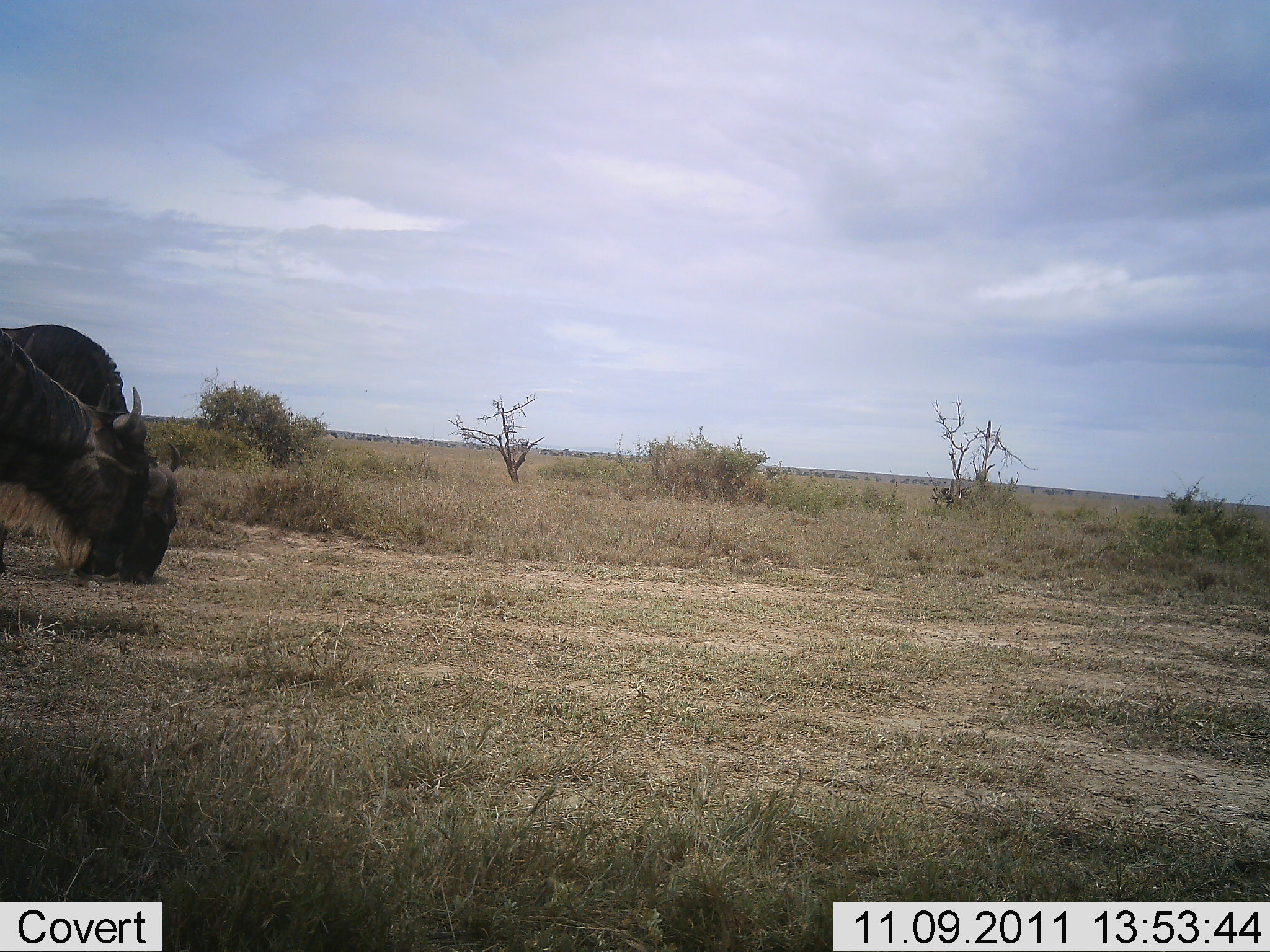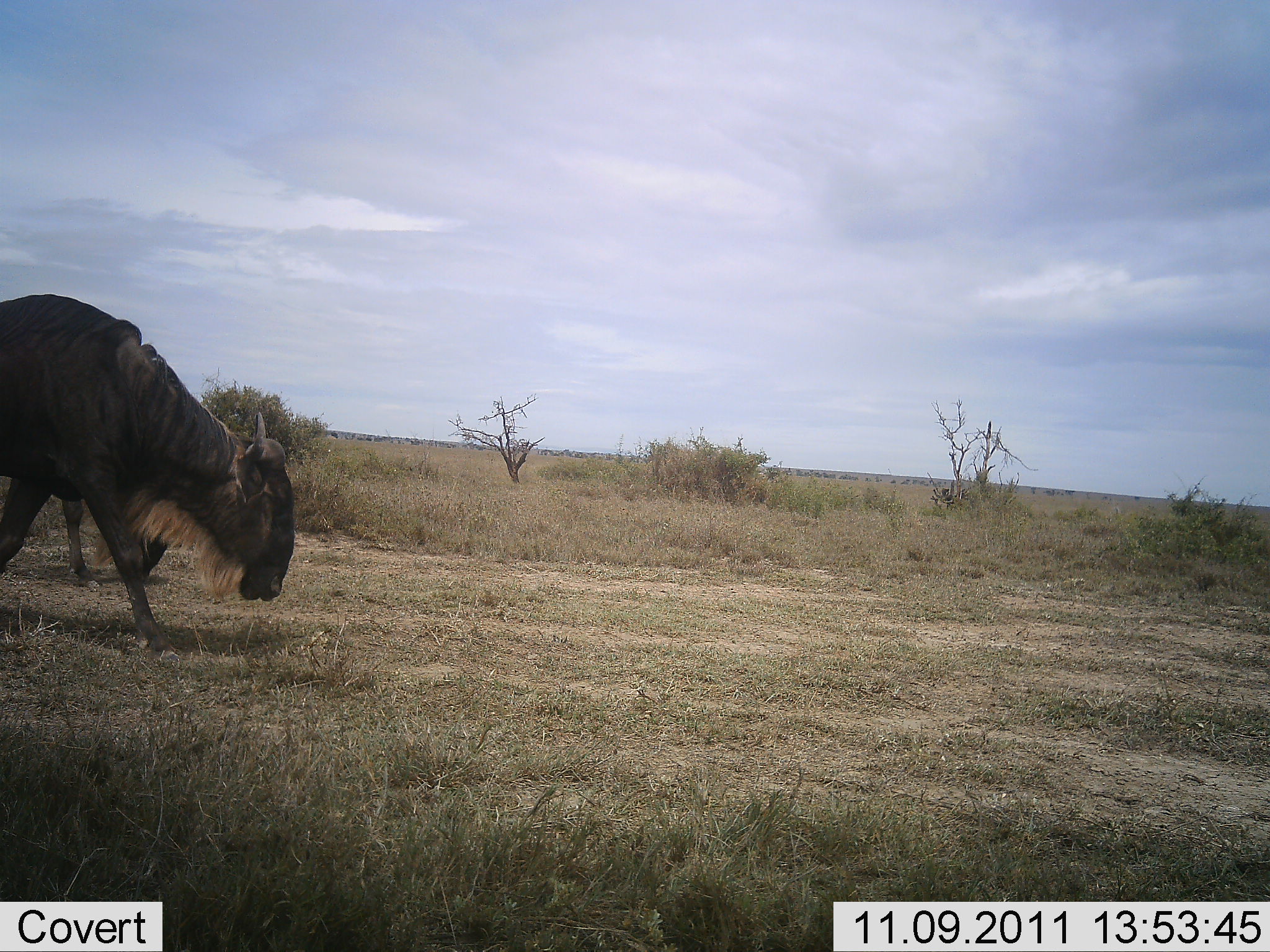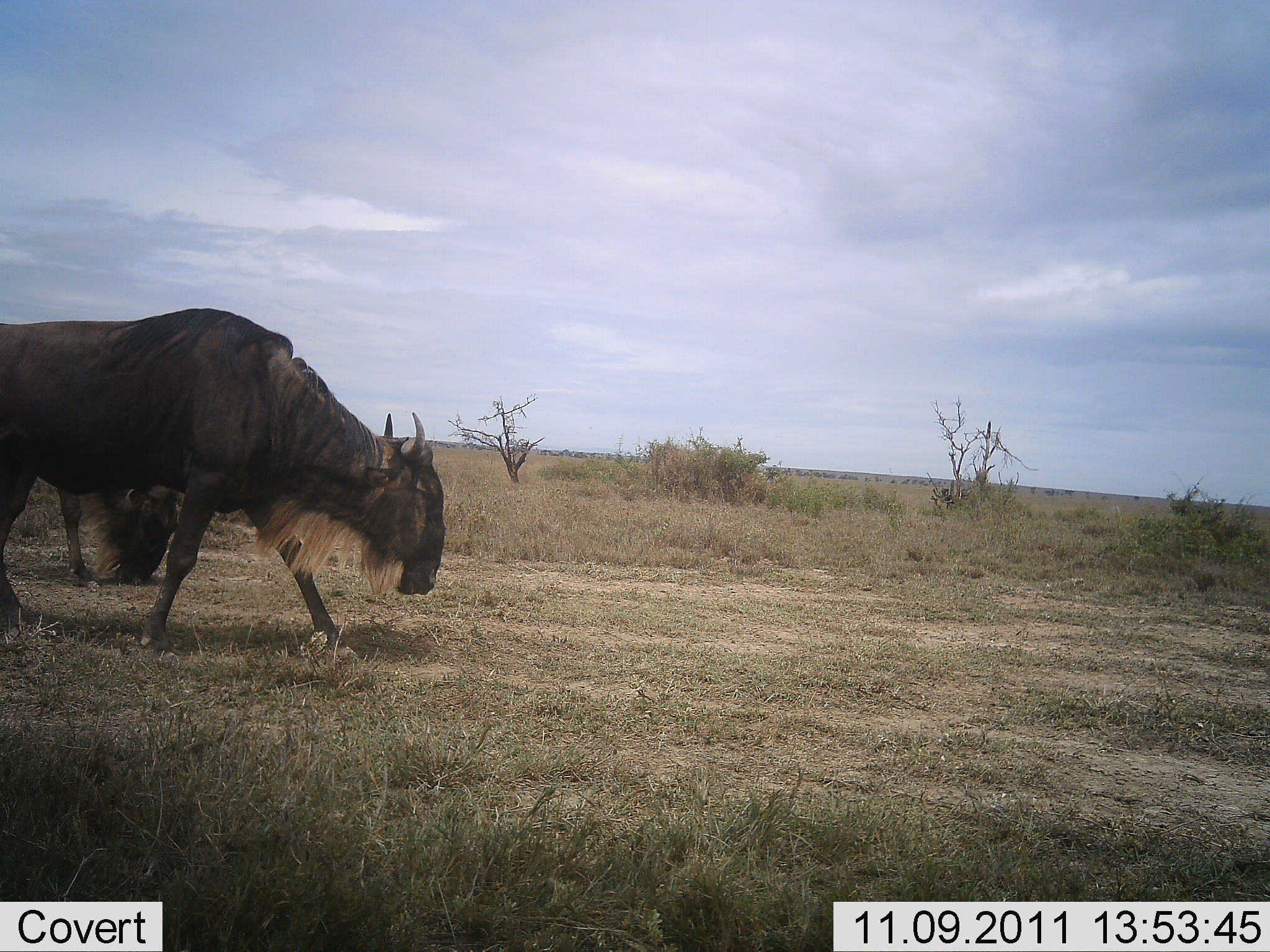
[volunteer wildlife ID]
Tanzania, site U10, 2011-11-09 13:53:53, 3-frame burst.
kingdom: Animalia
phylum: Chordata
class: Mammalia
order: Artiodactyla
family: Bovidae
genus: Connochaetes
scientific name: Connochaetes taurinus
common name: blue wildebeest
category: wildebeest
Wildebeest (blue wildebeest) (Connochaetes taurinus), count 2. Behavior (volunteer vote fractions): standing 27%, resting 0%, moving 64%, interacting 0%. Young present (vote fraction): 0%. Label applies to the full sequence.